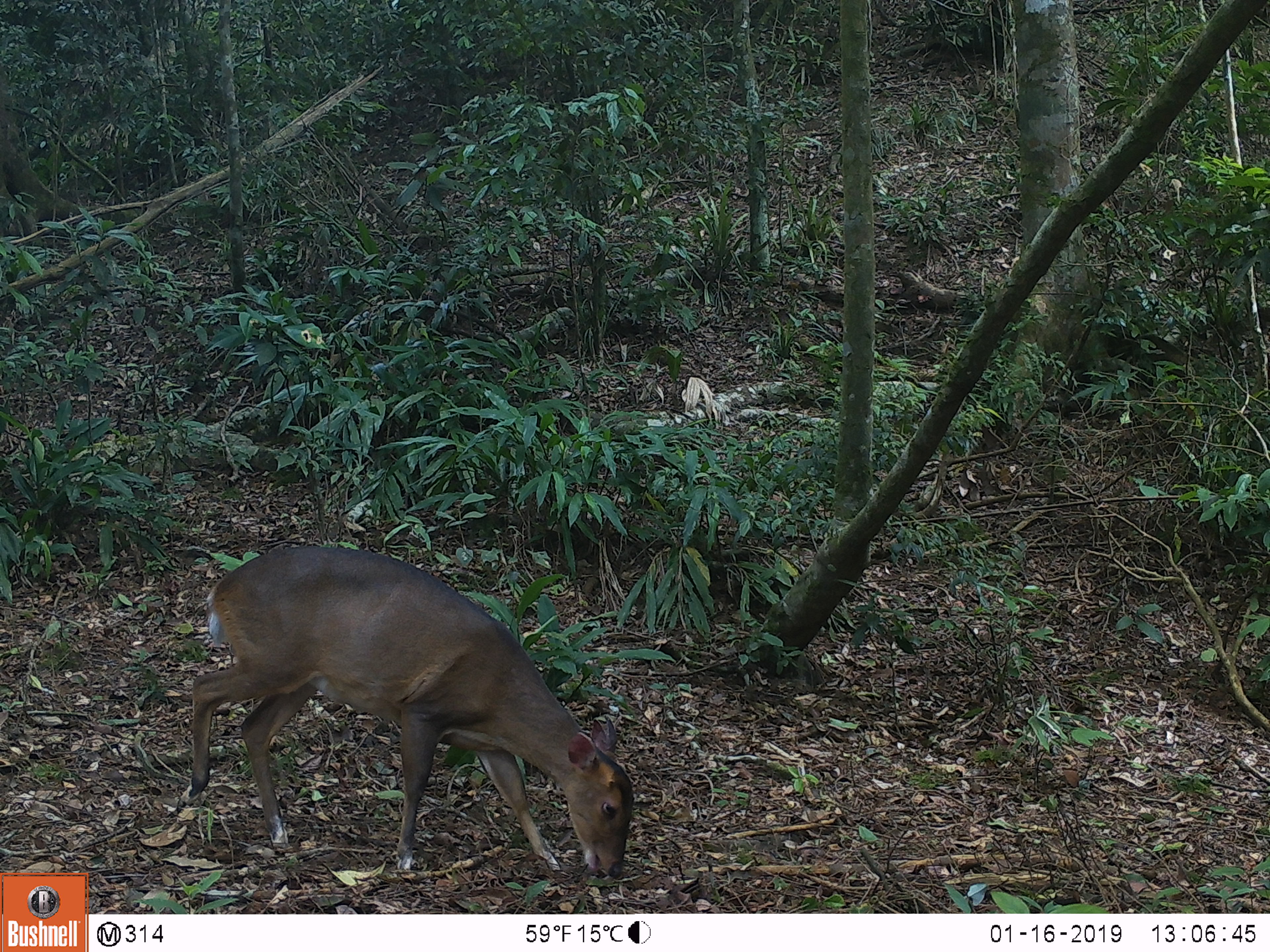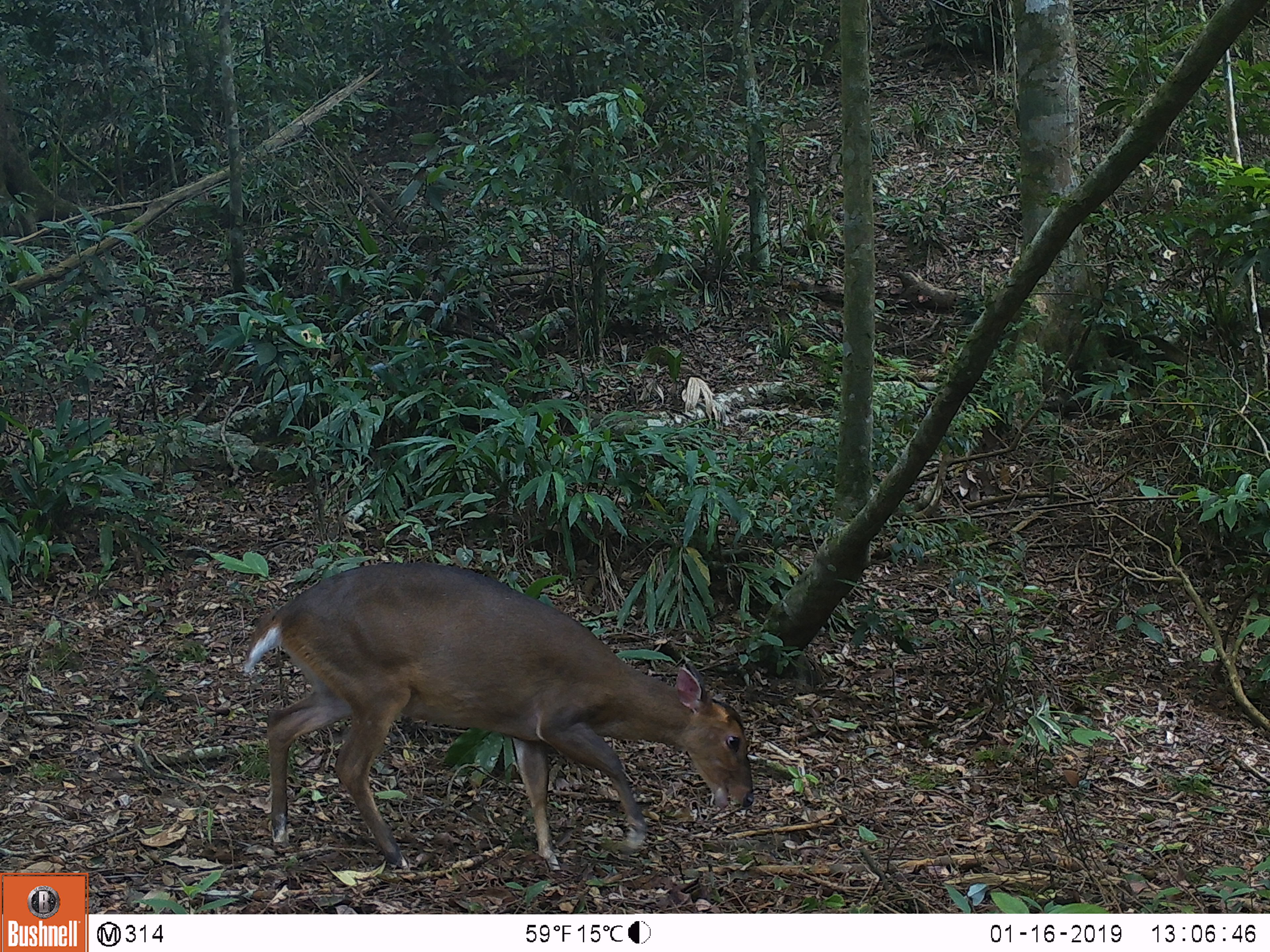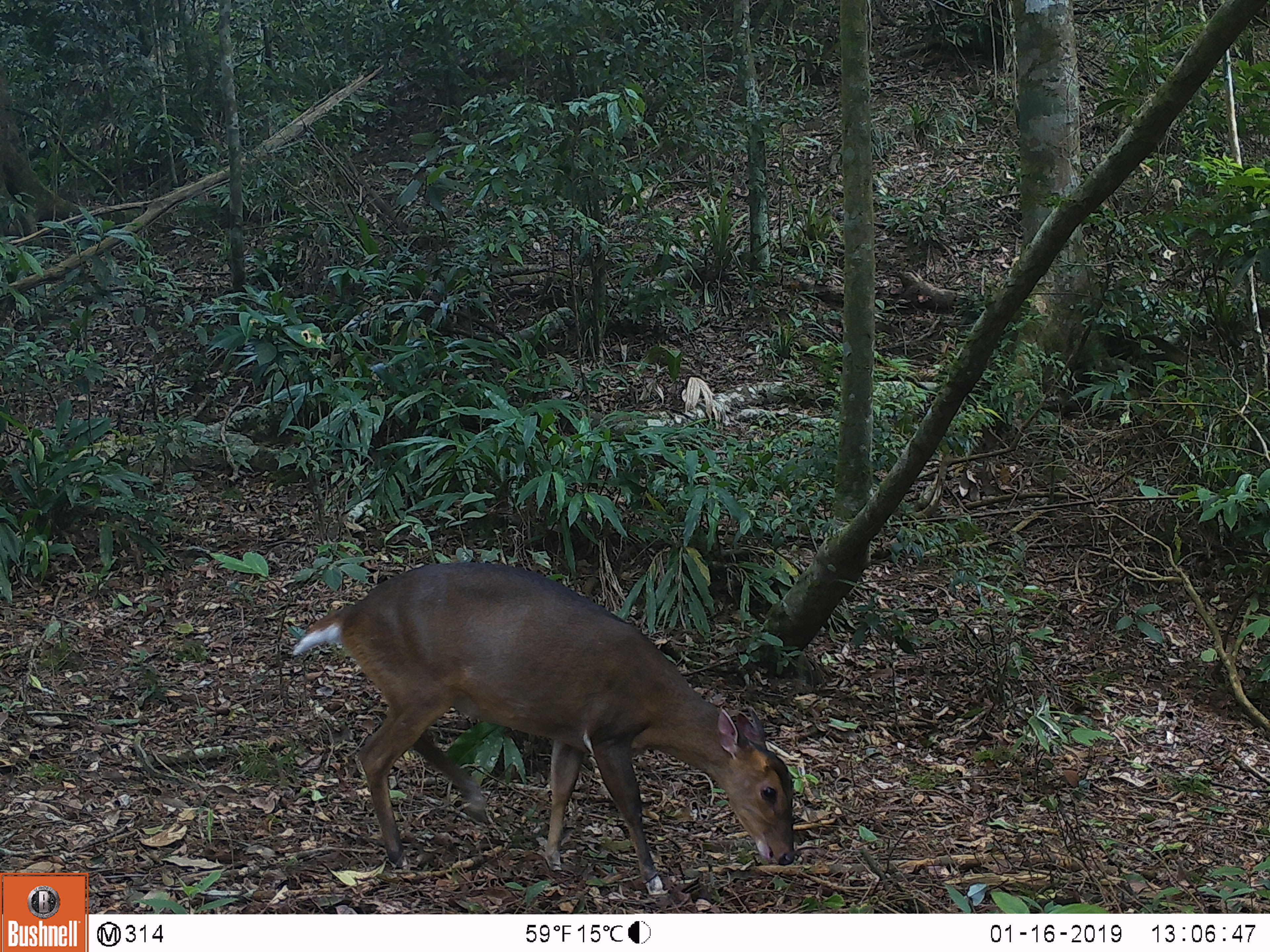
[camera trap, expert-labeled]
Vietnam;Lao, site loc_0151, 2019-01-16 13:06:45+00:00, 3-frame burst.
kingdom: Animalia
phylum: Chordata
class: Mammalia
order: Artiodactyla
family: Cervidae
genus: Muntiacus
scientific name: Muntiacus vuquangensis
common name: large-antlered muntjac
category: large antlered muntjac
Large antlered muntjac (large-antlered muntjac) (Muntiacus vuquangensis). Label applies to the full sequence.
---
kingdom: Animalia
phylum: Chordata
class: Mammalia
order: Artiodactyla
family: Cervidae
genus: Rusa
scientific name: Rusa unicolor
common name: sambar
Sambar (Rusa unicolor). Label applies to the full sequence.